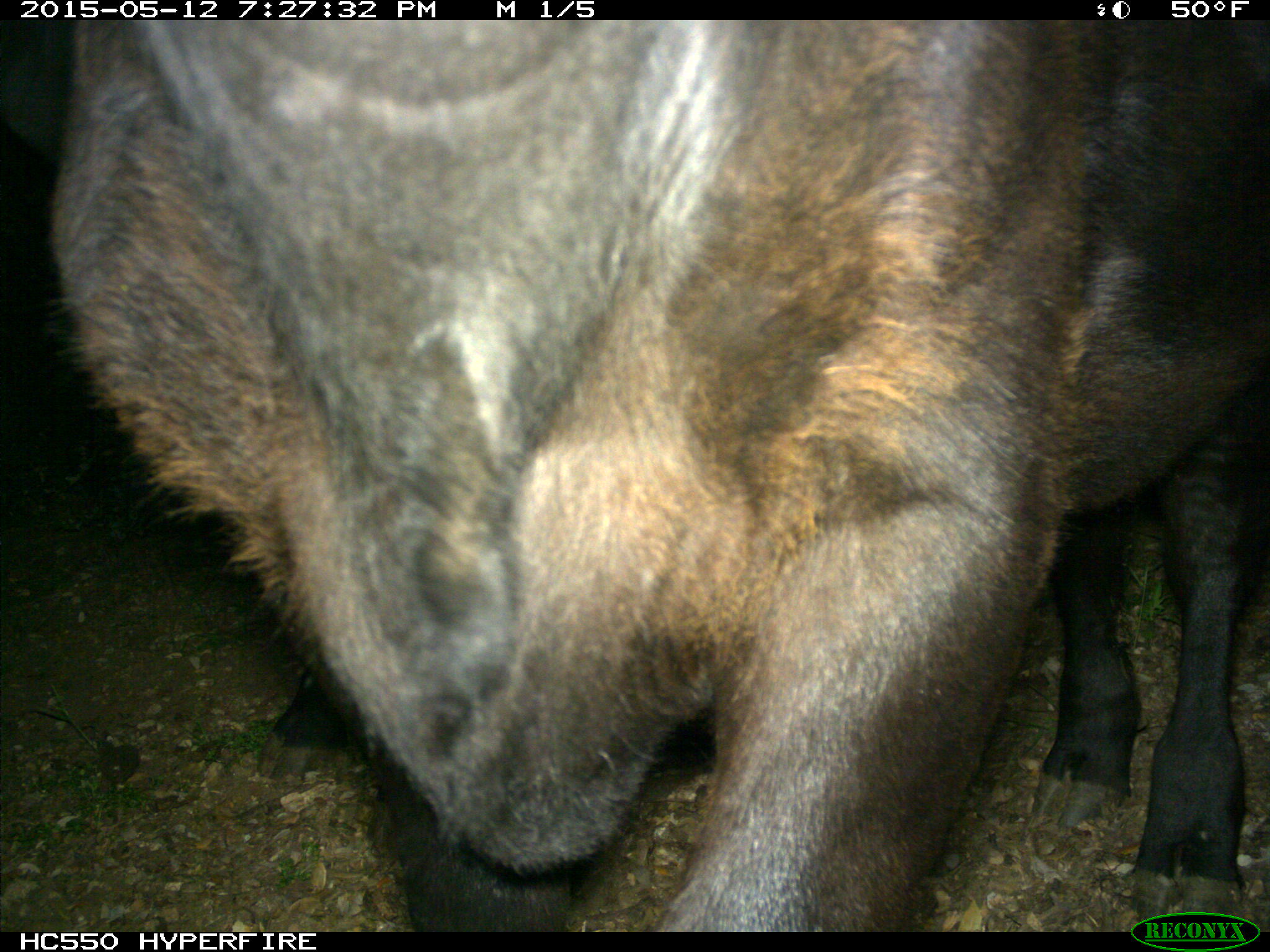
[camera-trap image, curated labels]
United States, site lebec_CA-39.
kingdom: Animalia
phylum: Chordata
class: Mammalia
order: Artiodactyla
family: Bovidae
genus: Bos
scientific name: Bos taurus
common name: domestic cow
Bos taurus (domestic cow).